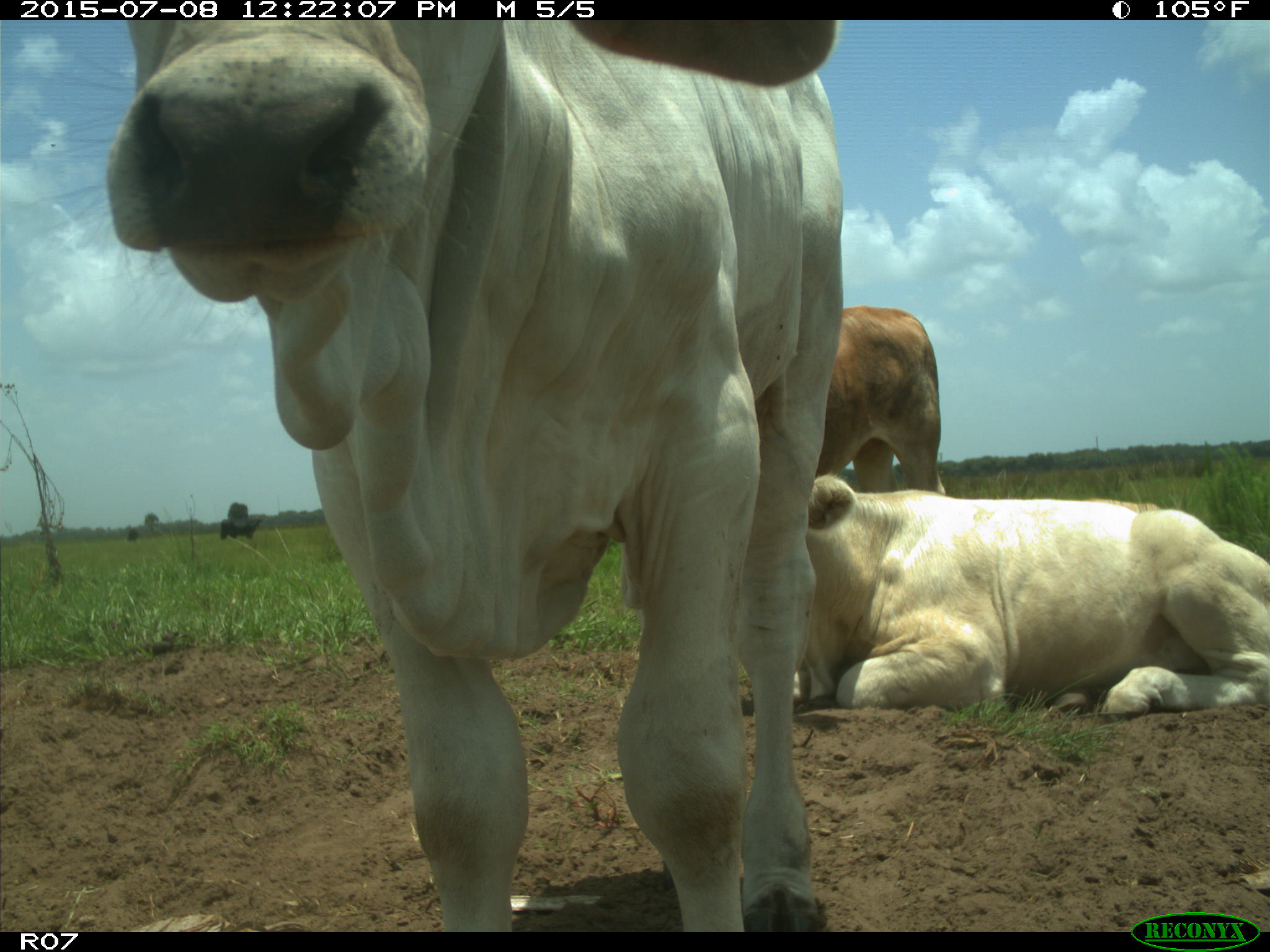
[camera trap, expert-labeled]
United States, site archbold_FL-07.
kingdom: Animalia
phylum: Chordata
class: Mammalia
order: Artiodactyla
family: Bovidae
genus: Bos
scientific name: Bos taurus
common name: domestic cow